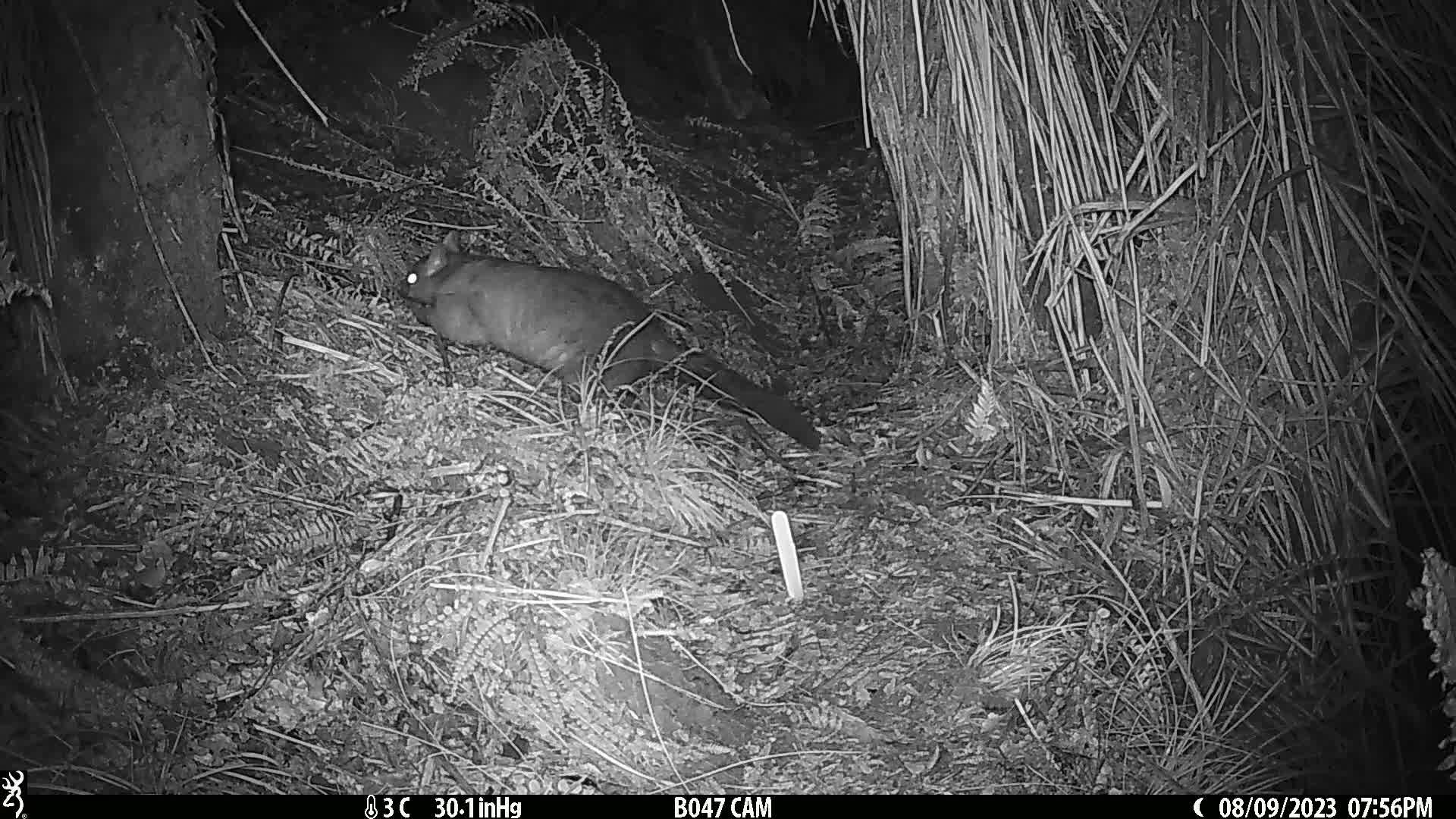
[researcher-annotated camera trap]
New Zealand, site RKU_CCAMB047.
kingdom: Animalia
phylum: Chordata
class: Mammalia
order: Diprotodontia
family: Phalangeridae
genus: Trichosurus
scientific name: Trichosurus vulpecula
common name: common brushtail possum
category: possum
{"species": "possum (common brushtail possum) (Trichosurus vulpecula)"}